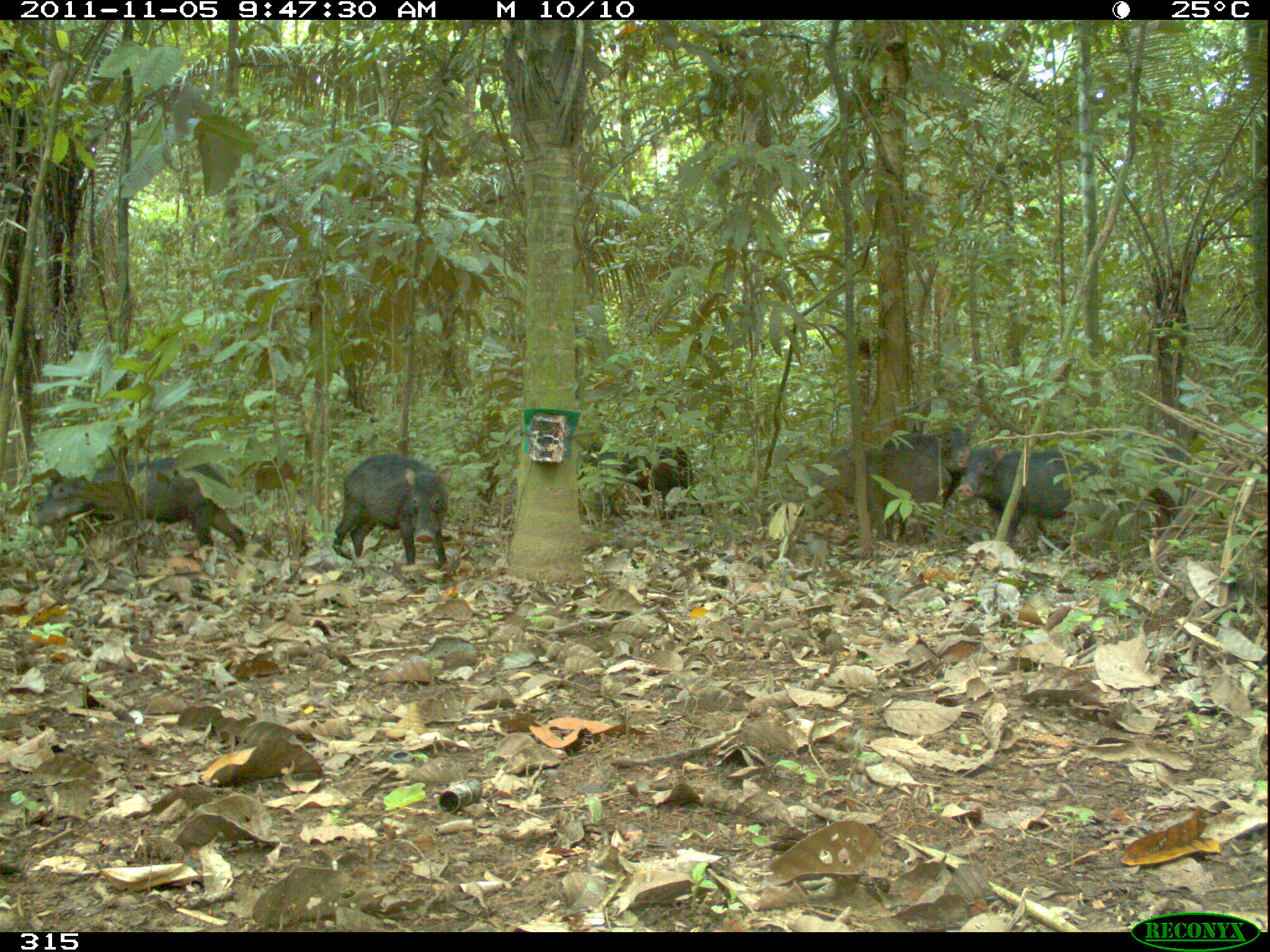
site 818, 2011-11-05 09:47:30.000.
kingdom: Animalia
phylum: Chordata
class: Mammalia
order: Artiodactyla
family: Tayassuidae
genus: Tayassu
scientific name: Tayassu pecari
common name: white-lipped peccary